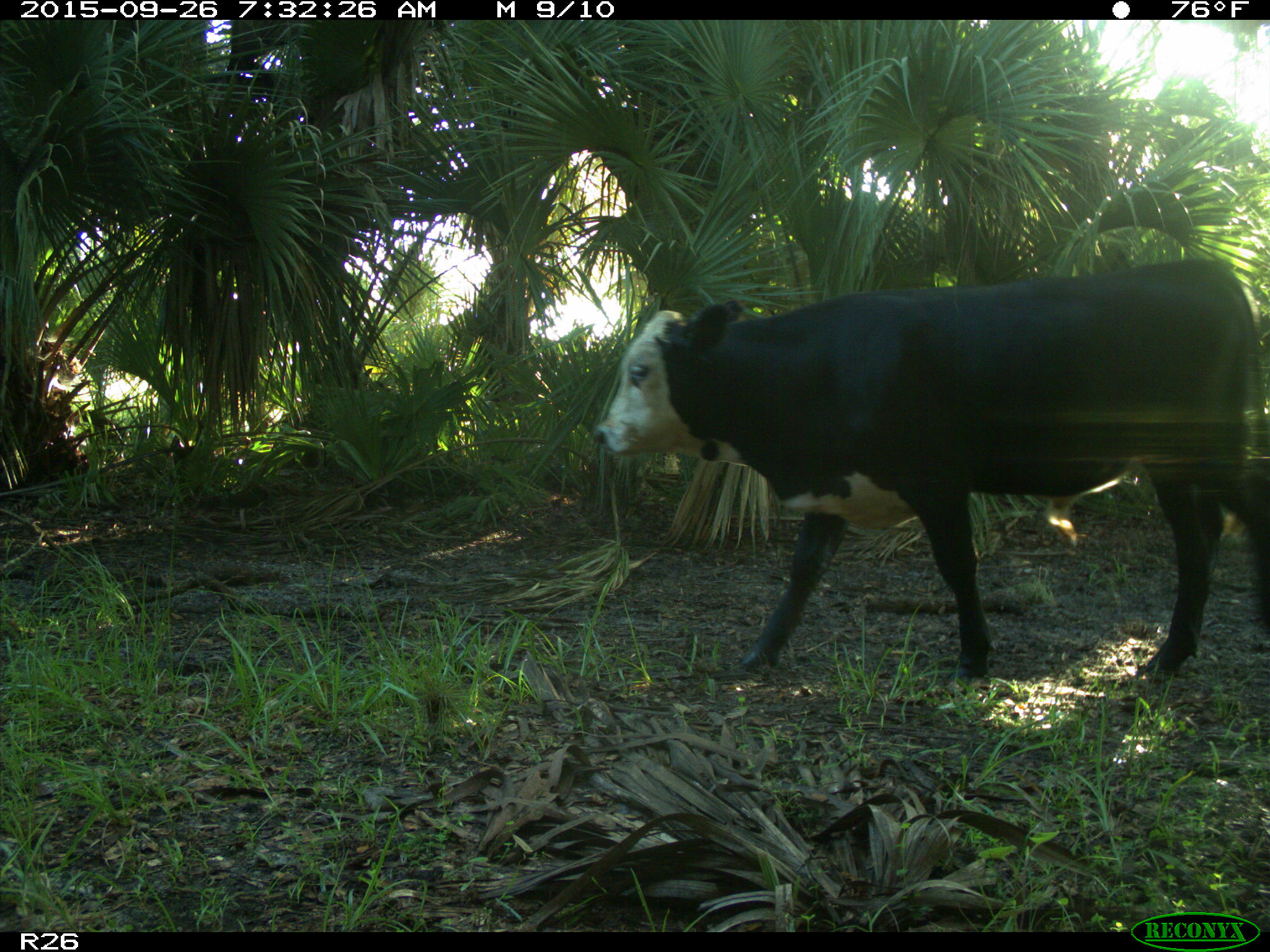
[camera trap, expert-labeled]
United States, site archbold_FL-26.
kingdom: Animalia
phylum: Chordata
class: Mammalia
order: Artiodactyla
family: Bovidae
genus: Bos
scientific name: Bos taurus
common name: domestic cow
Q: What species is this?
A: Bos taurus (domestic cow).